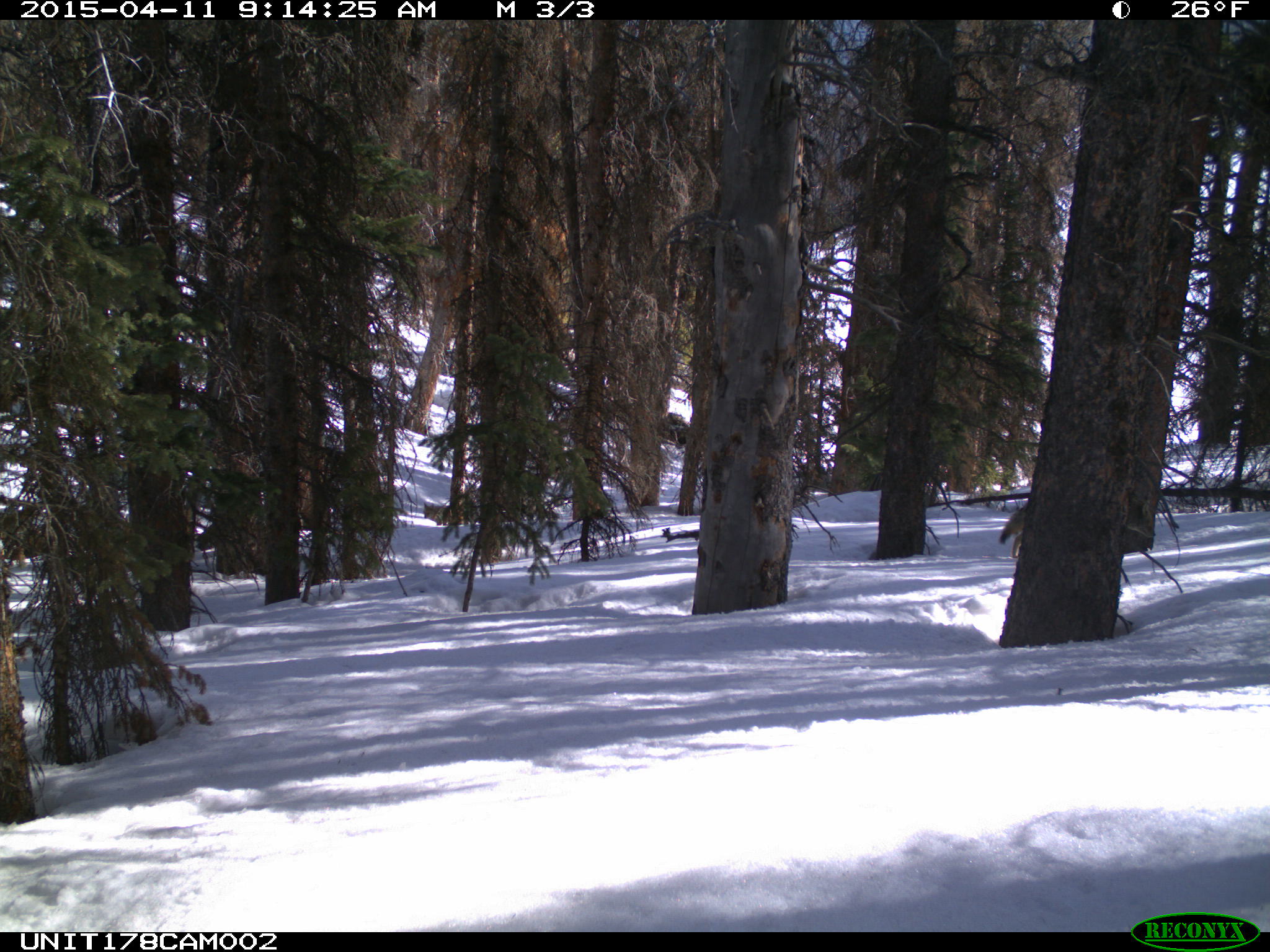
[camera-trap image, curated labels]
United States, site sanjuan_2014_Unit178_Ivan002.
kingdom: Animalia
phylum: Chordata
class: Mammalia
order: Carnivora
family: Canidae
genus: Canis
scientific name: Canis latrans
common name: coyote